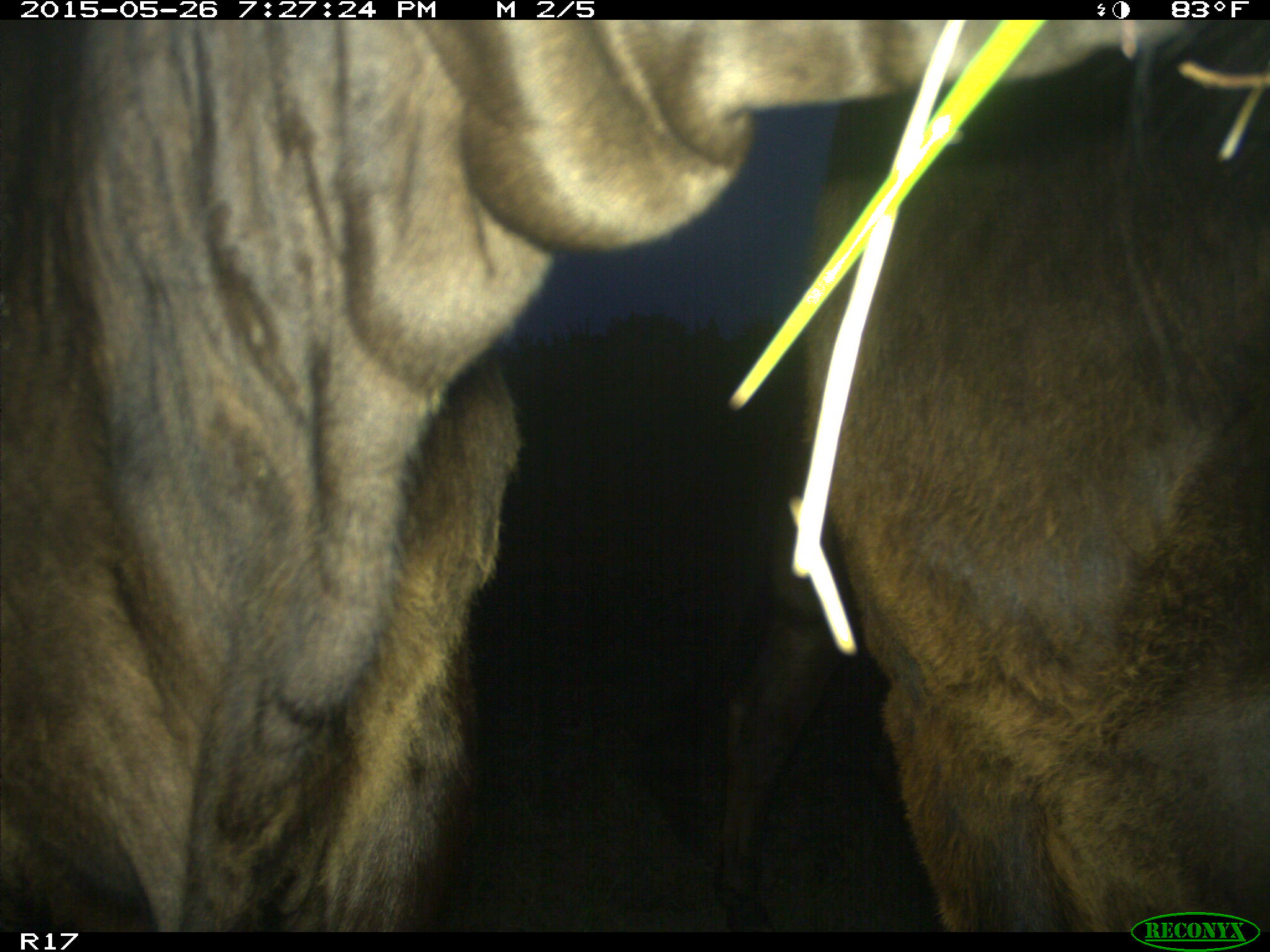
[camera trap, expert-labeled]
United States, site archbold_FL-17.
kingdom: Animalia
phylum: Chordata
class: Mammalia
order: Artiodactyla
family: Bovidae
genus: Bos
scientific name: Bos taurus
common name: domestic cow